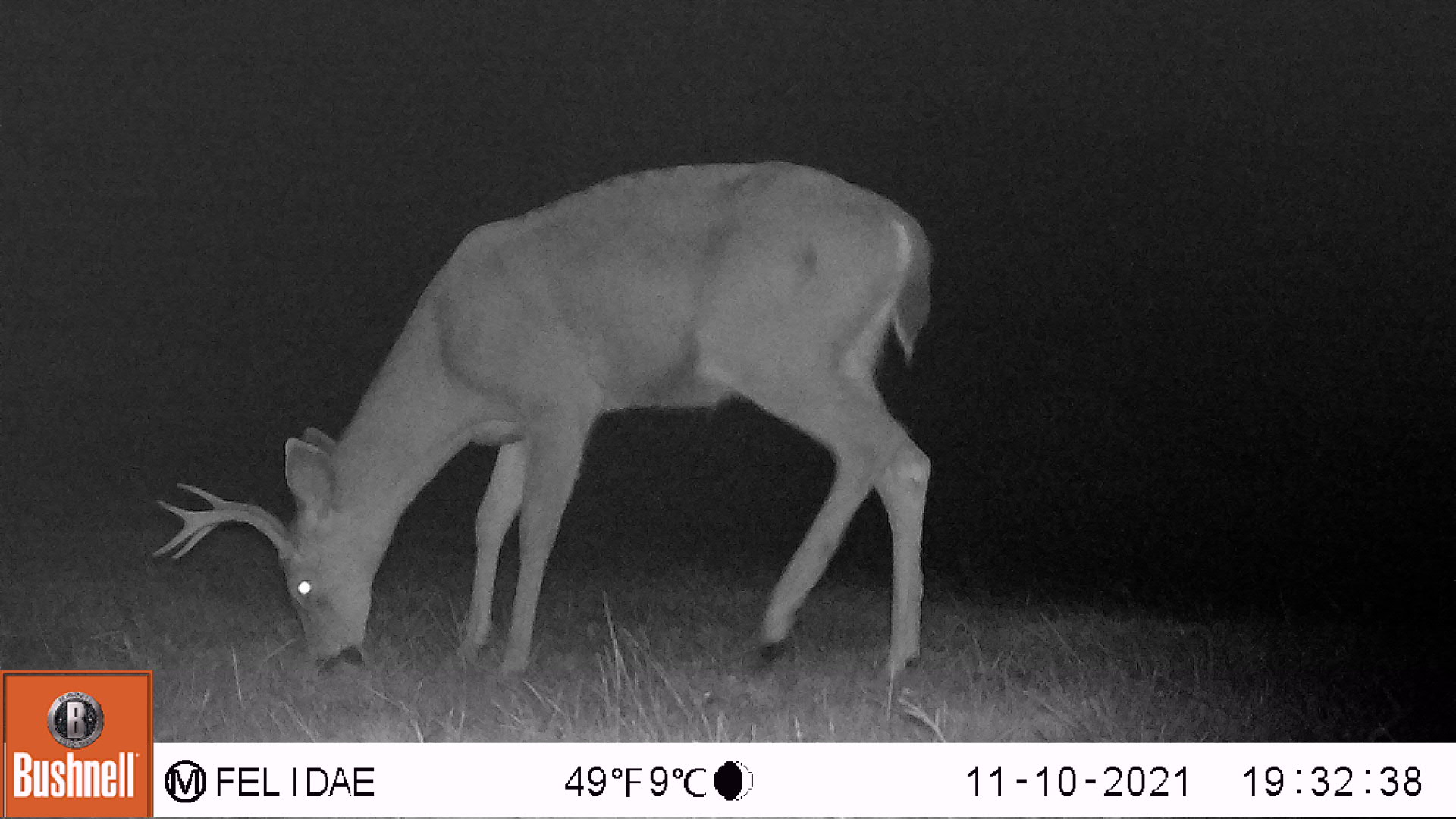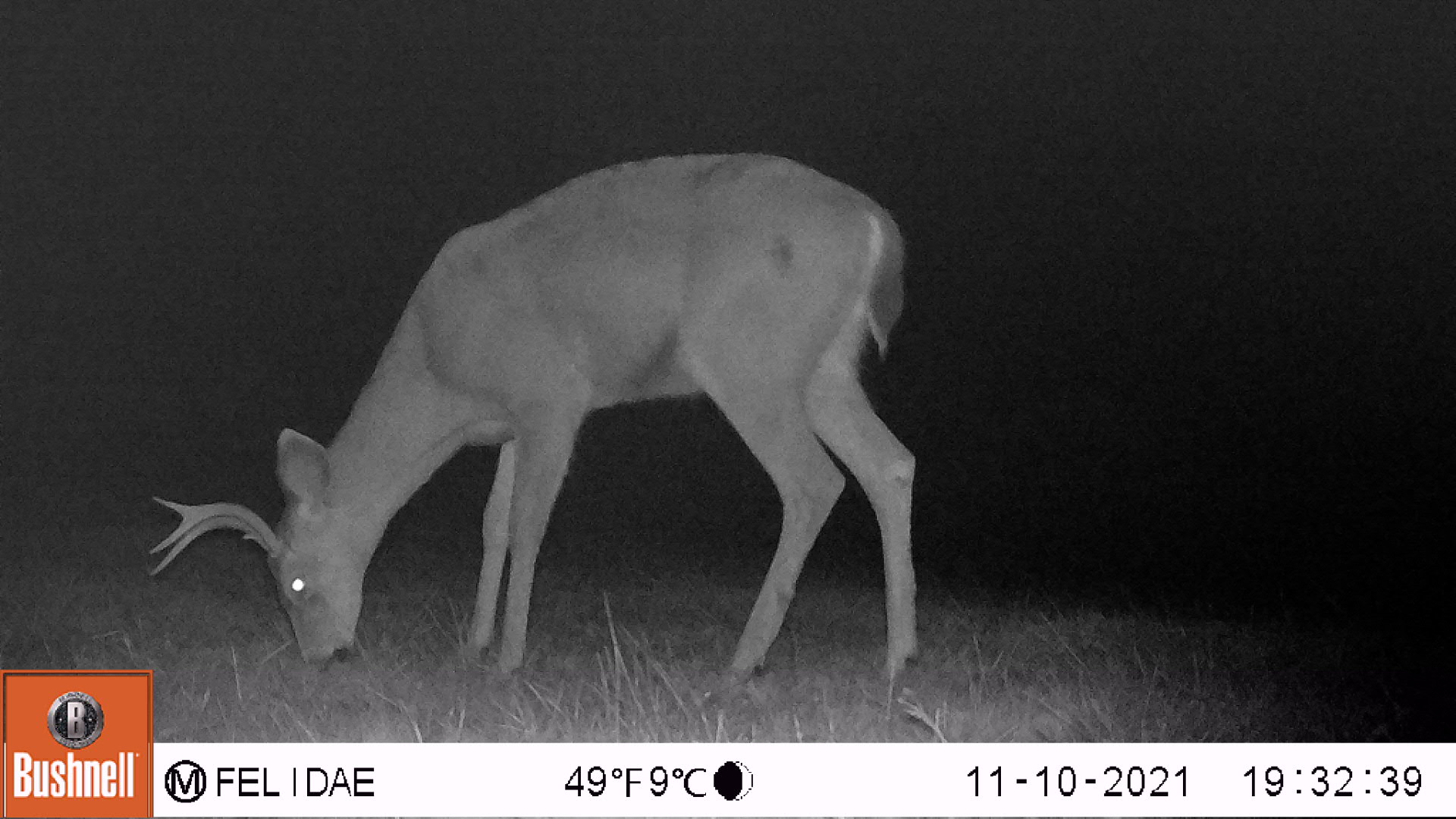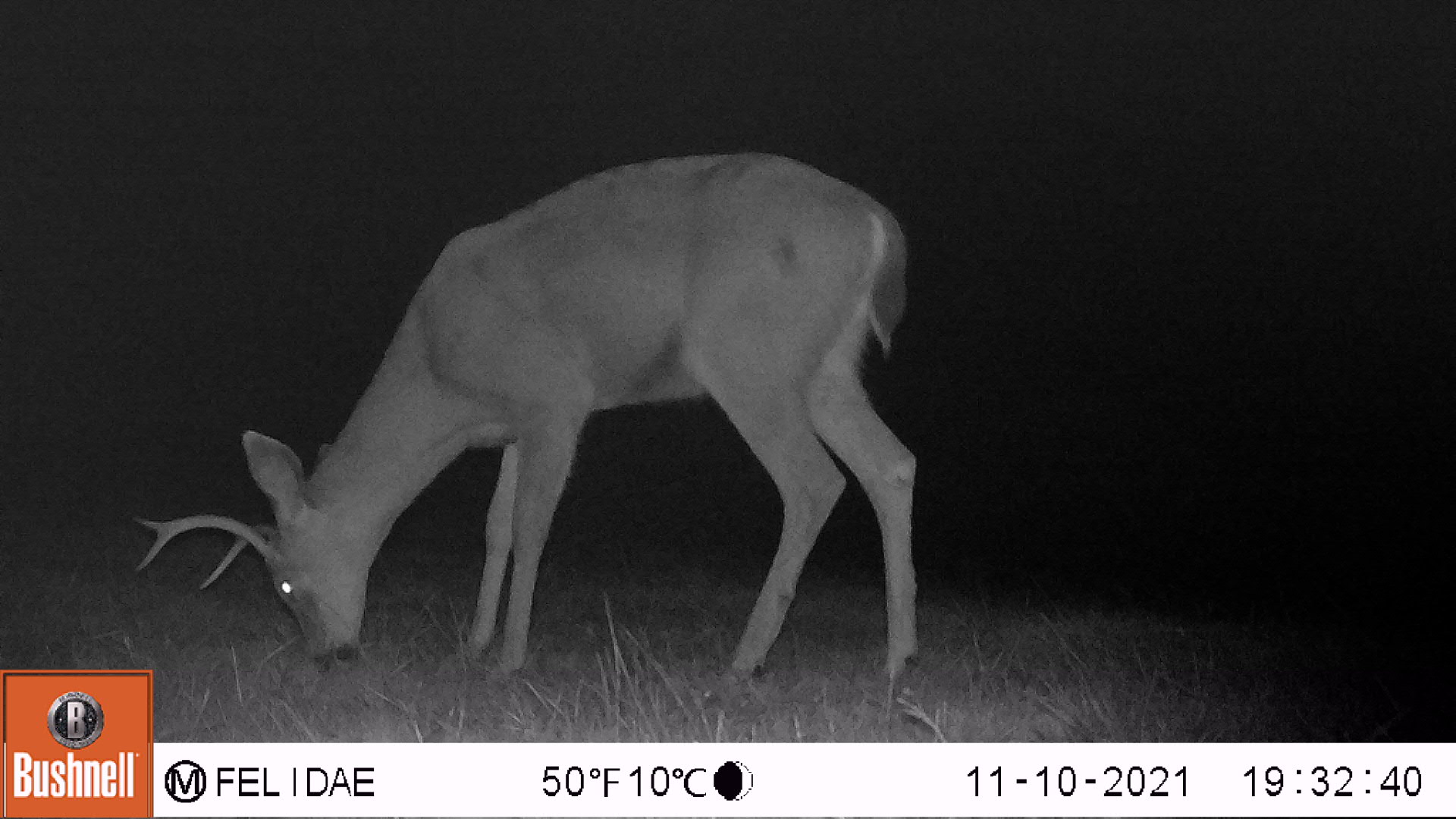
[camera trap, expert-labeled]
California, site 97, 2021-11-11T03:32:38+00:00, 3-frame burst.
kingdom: Animalia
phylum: Chordata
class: Mammalia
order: Artiodactyla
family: Cervidae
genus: Odocoileus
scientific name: Odocoileus hemionus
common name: mule deer